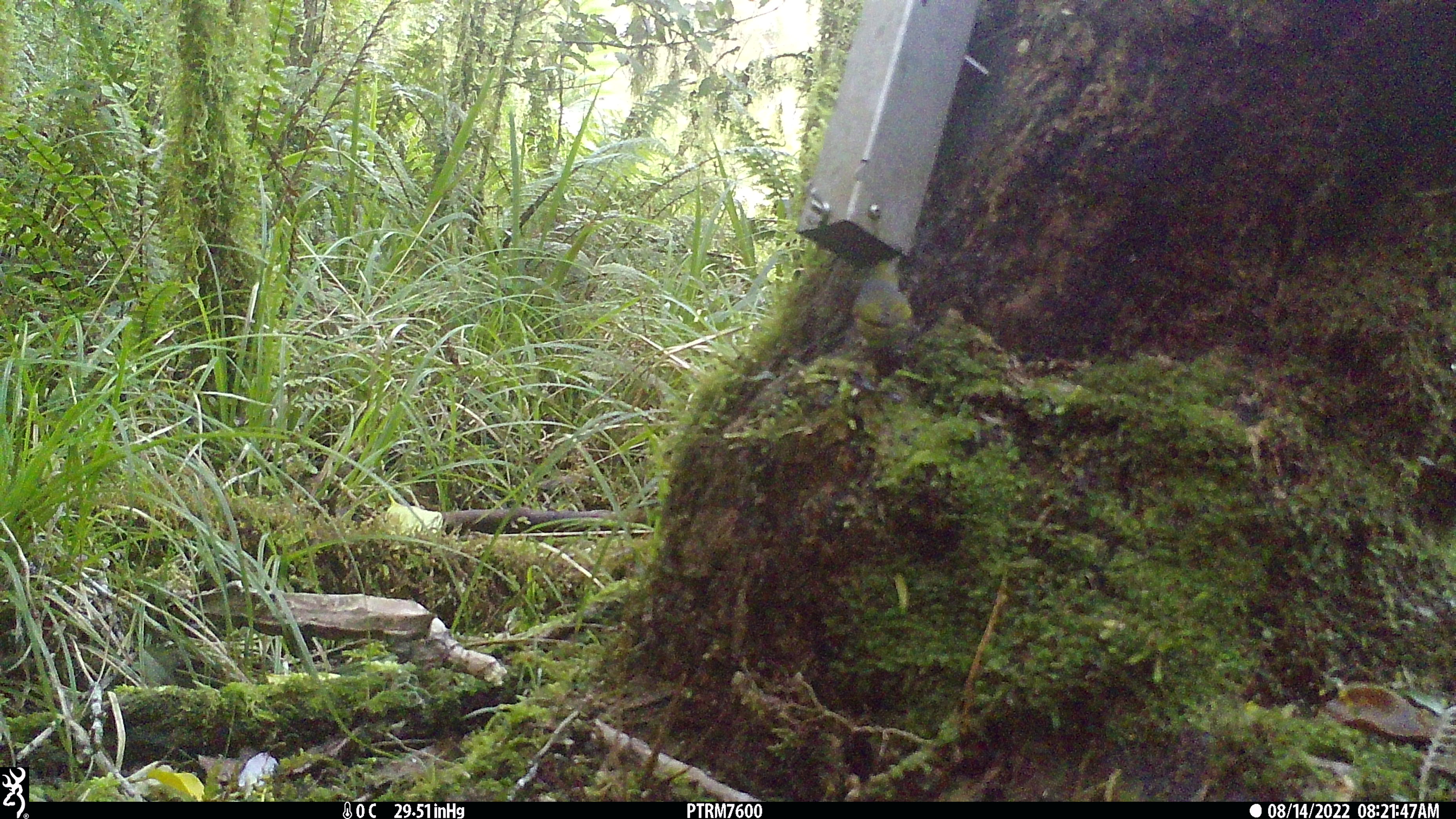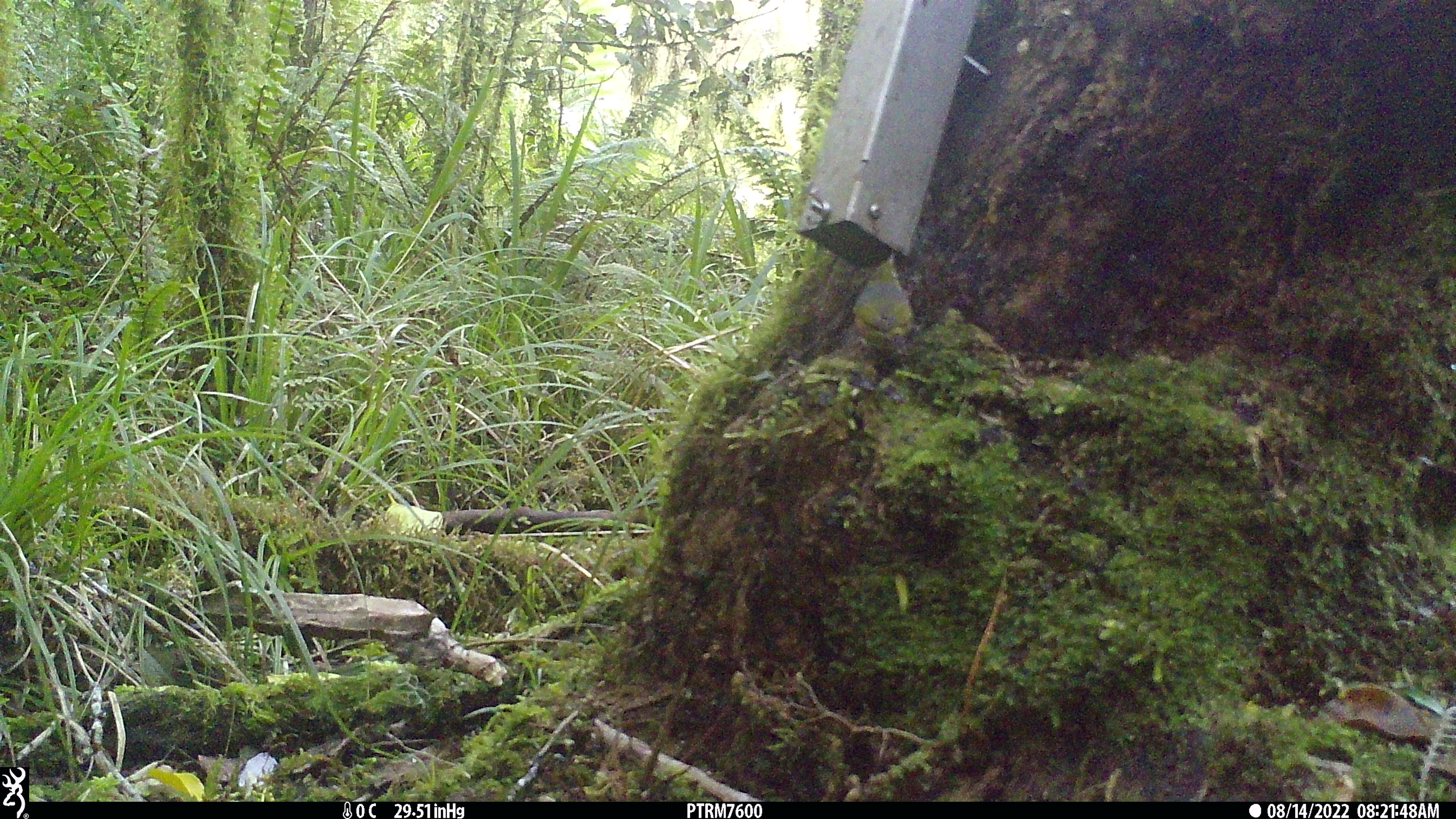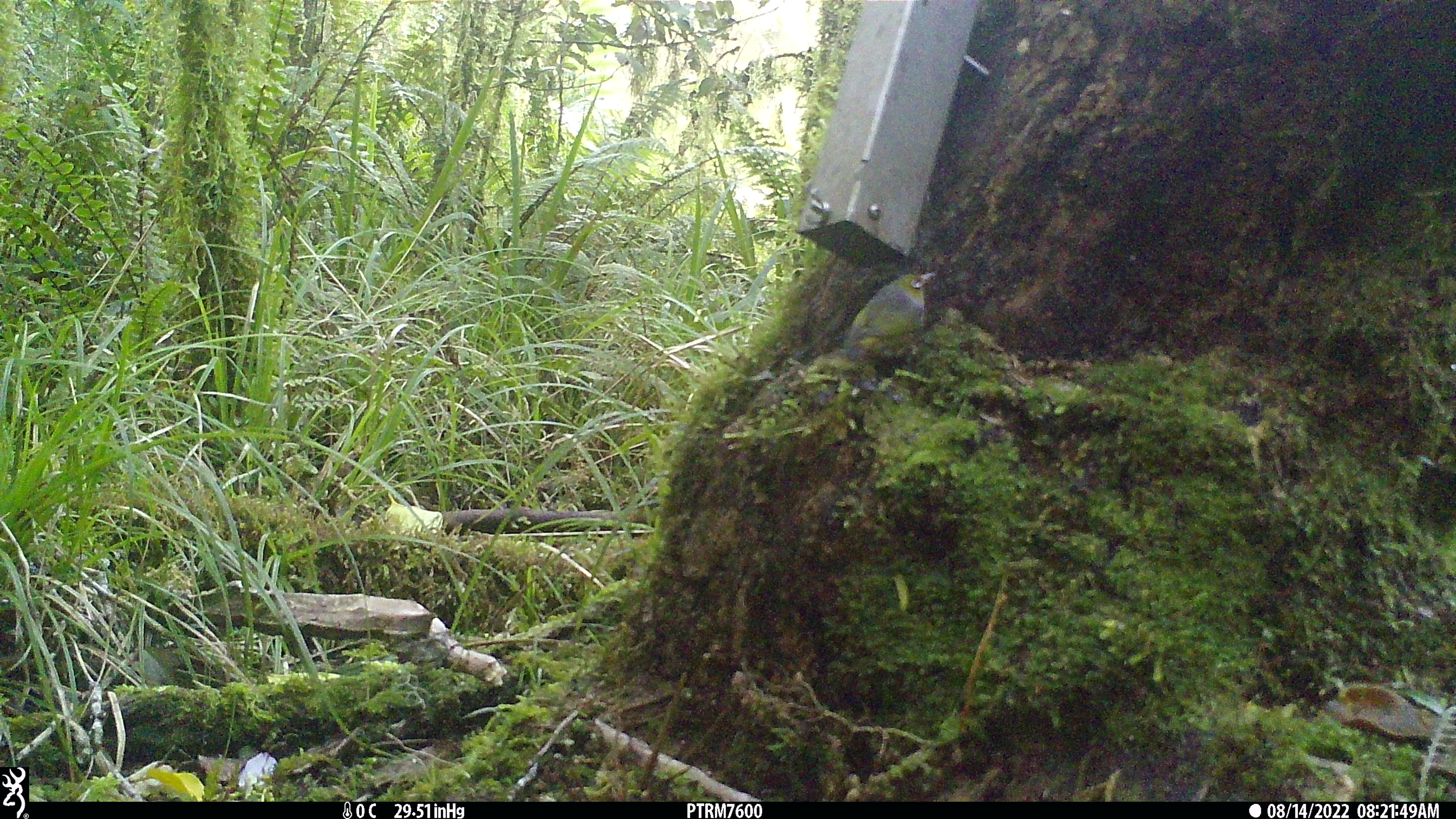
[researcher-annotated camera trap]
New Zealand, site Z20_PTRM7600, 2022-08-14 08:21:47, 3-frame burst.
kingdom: Animalia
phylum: Chordata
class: Aves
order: Passeriformes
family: Zosteropidae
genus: Zosterops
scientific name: Zosterops lateralis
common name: silvereye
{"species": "silvereye (Zosterops lateralis)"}